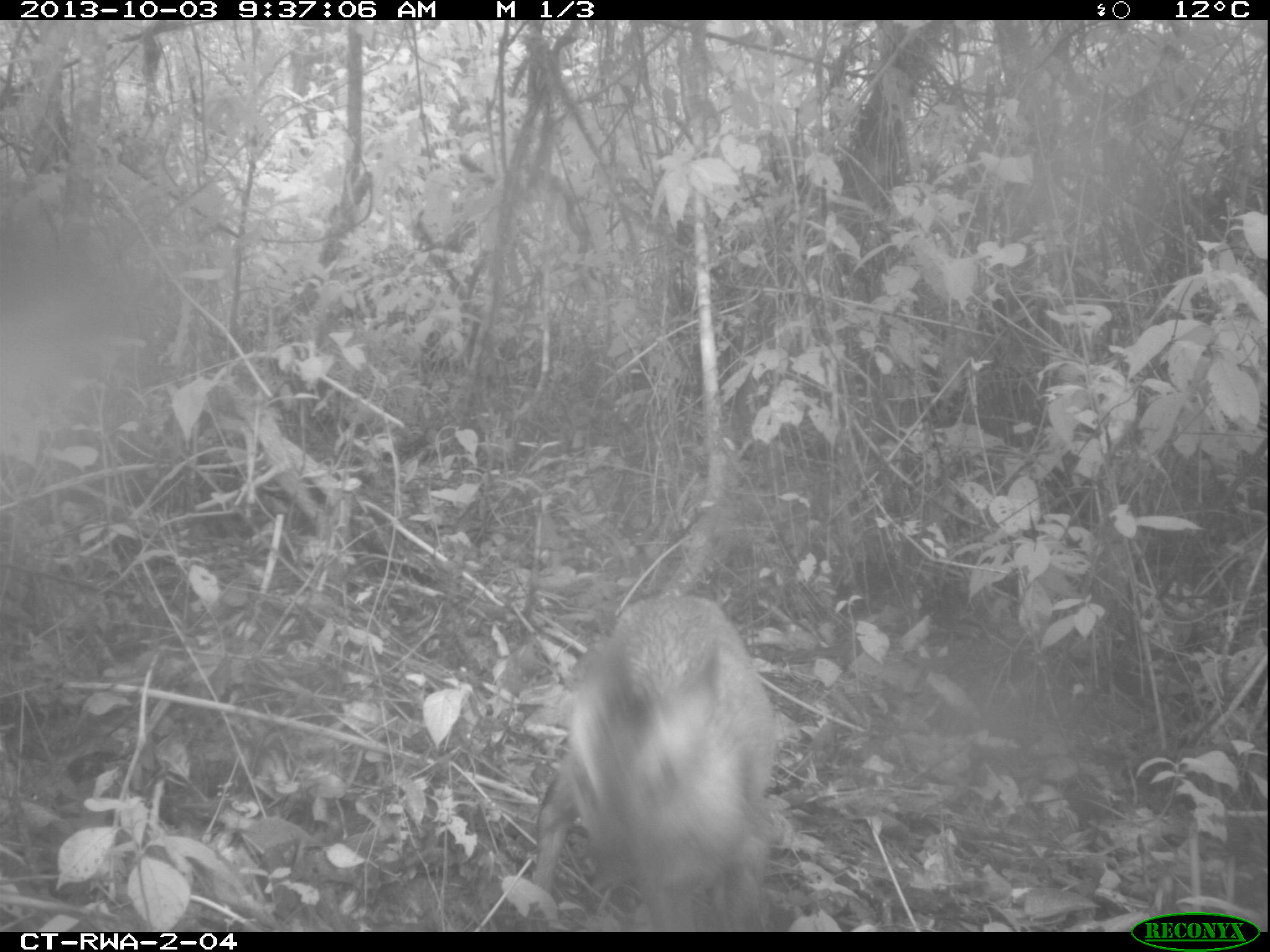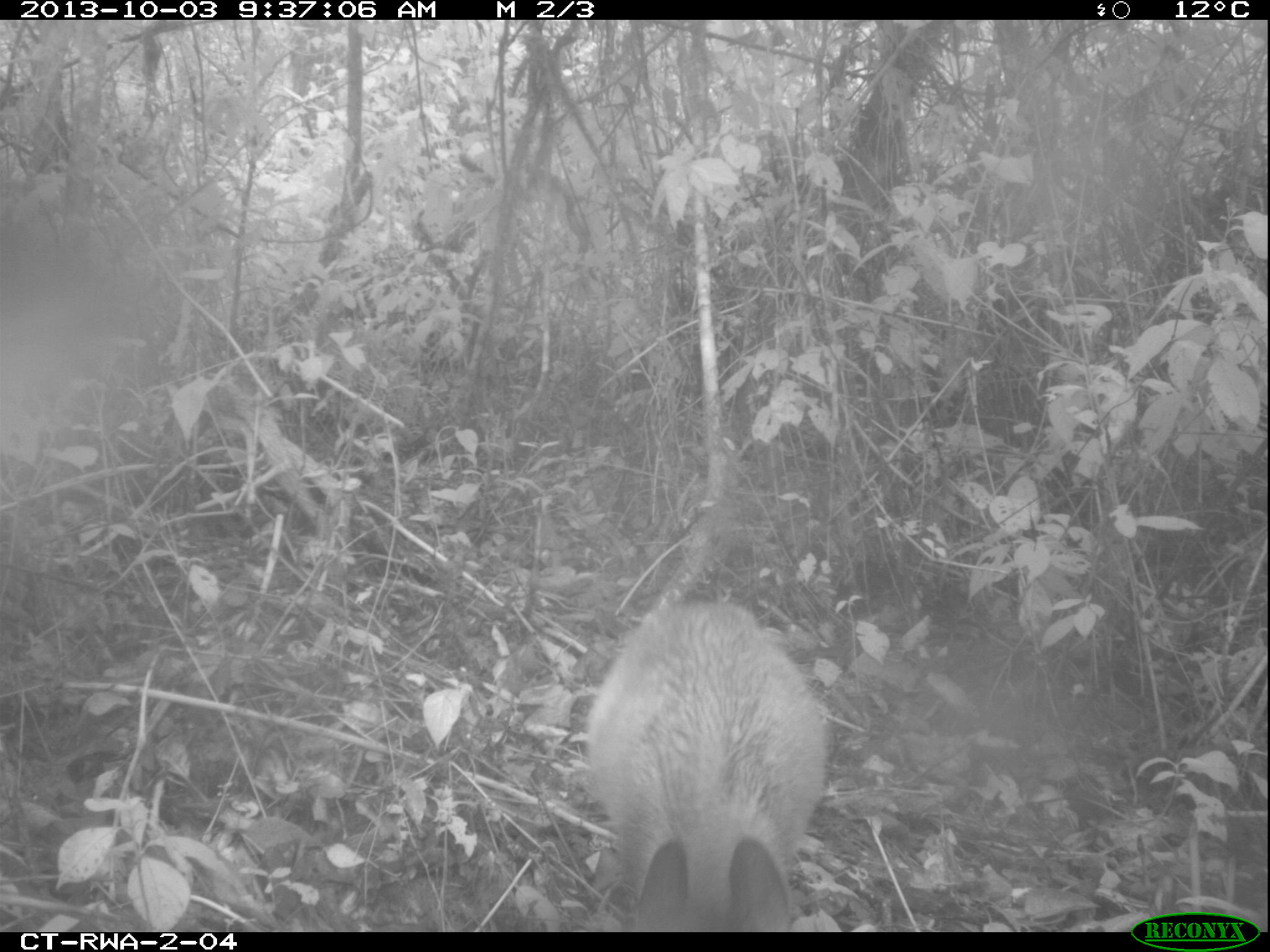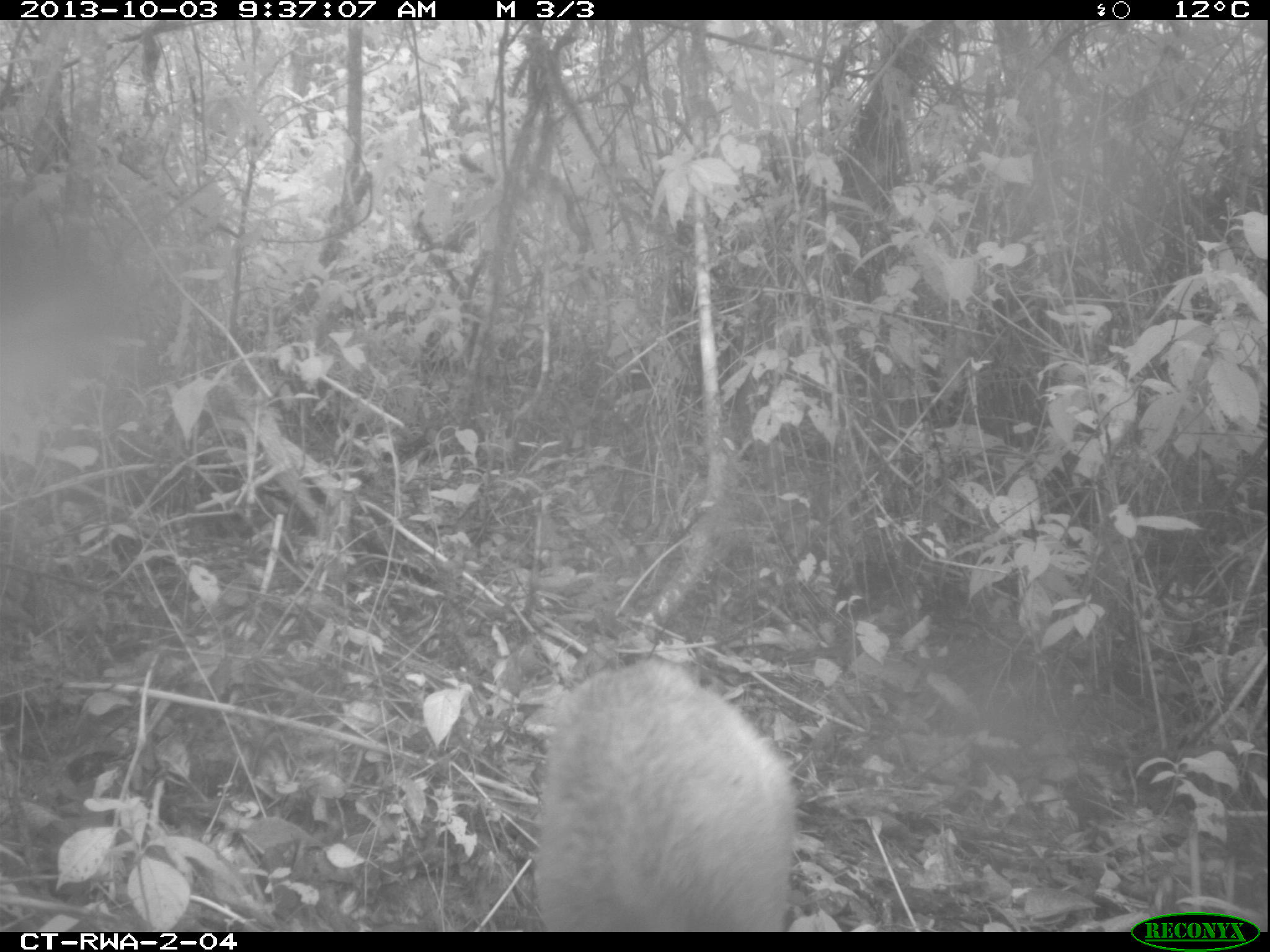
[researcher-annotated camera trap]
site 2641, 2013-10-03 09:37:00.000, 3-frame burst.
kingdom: Animalia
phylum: Chordata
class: Mammalia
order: Artiodactyla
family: Bovidae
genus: Cephalophus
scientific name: Cephalophus nigrifrons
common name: black-fronted duiker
Cephalophus nigrifrons (black-fronted duiker), count 1.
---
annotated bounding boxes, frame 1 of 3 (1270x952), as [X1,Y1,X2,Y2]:
cephalophus nigrifrons: [529,592,783,932]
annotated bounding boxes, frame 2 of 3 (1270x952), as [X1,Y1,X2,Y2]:
cephalophus nigrifrons: [584,585,832,931]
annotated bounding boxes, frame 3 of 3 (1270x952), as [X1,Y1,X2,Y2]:
cephalophus nigrifrons: [535,657,796,932]